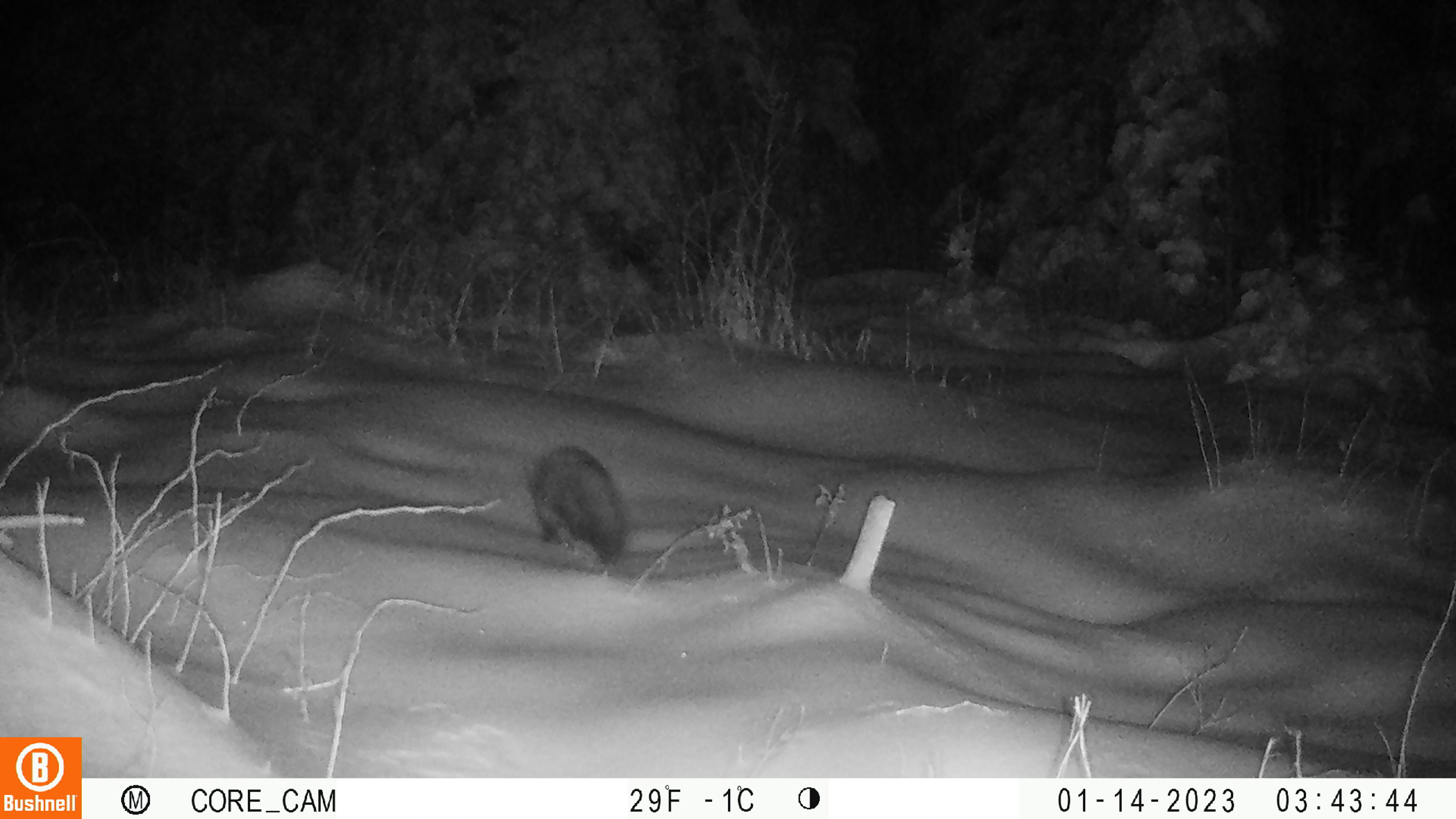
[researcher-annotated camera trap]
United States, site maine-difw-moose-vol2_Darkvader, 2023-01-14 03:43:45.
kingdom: Animalia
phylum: Chordata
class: Mammalia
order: Carnivora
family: Mustelidae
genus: Pekania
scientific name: Pekania pennanti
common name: fisher